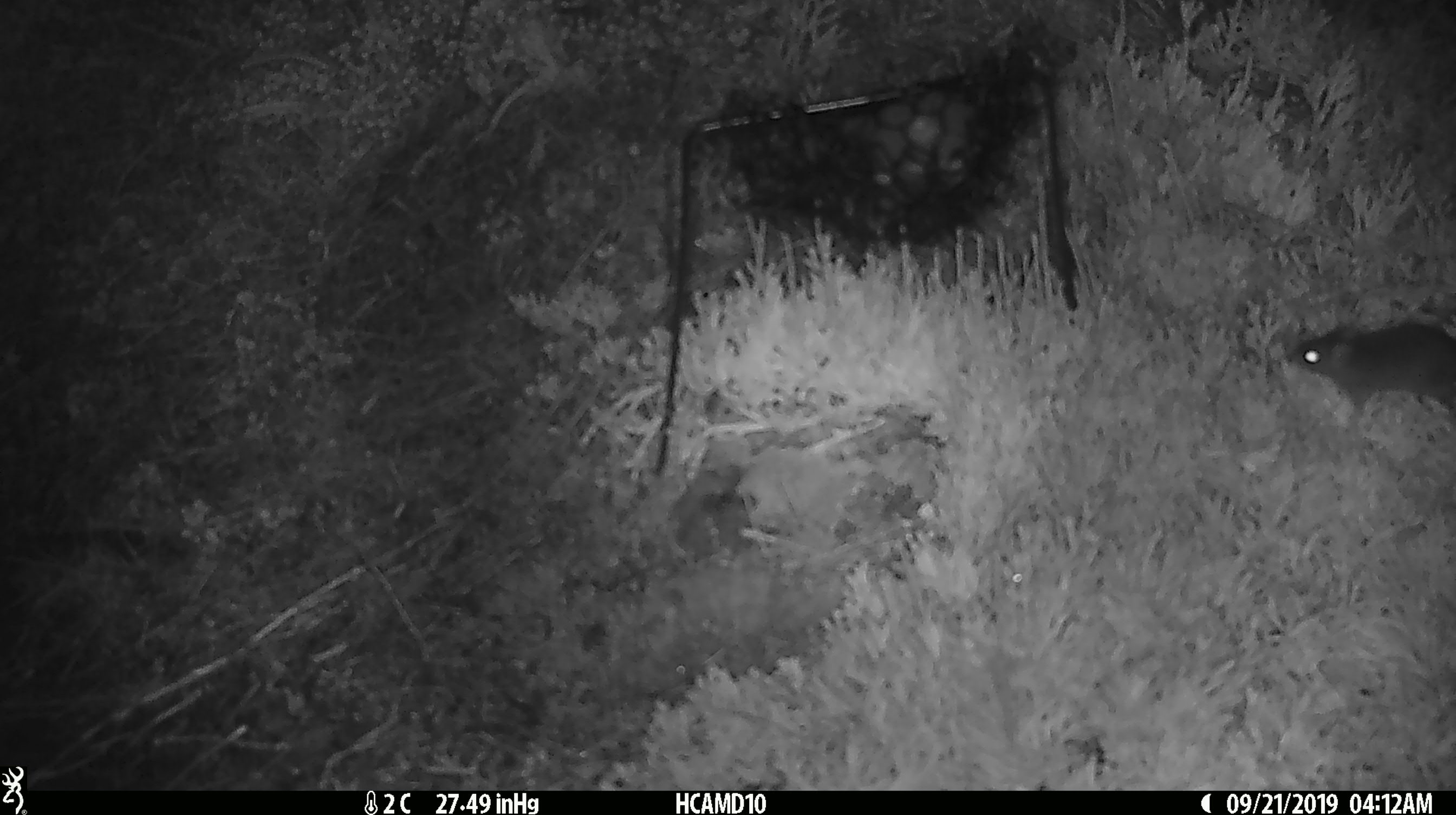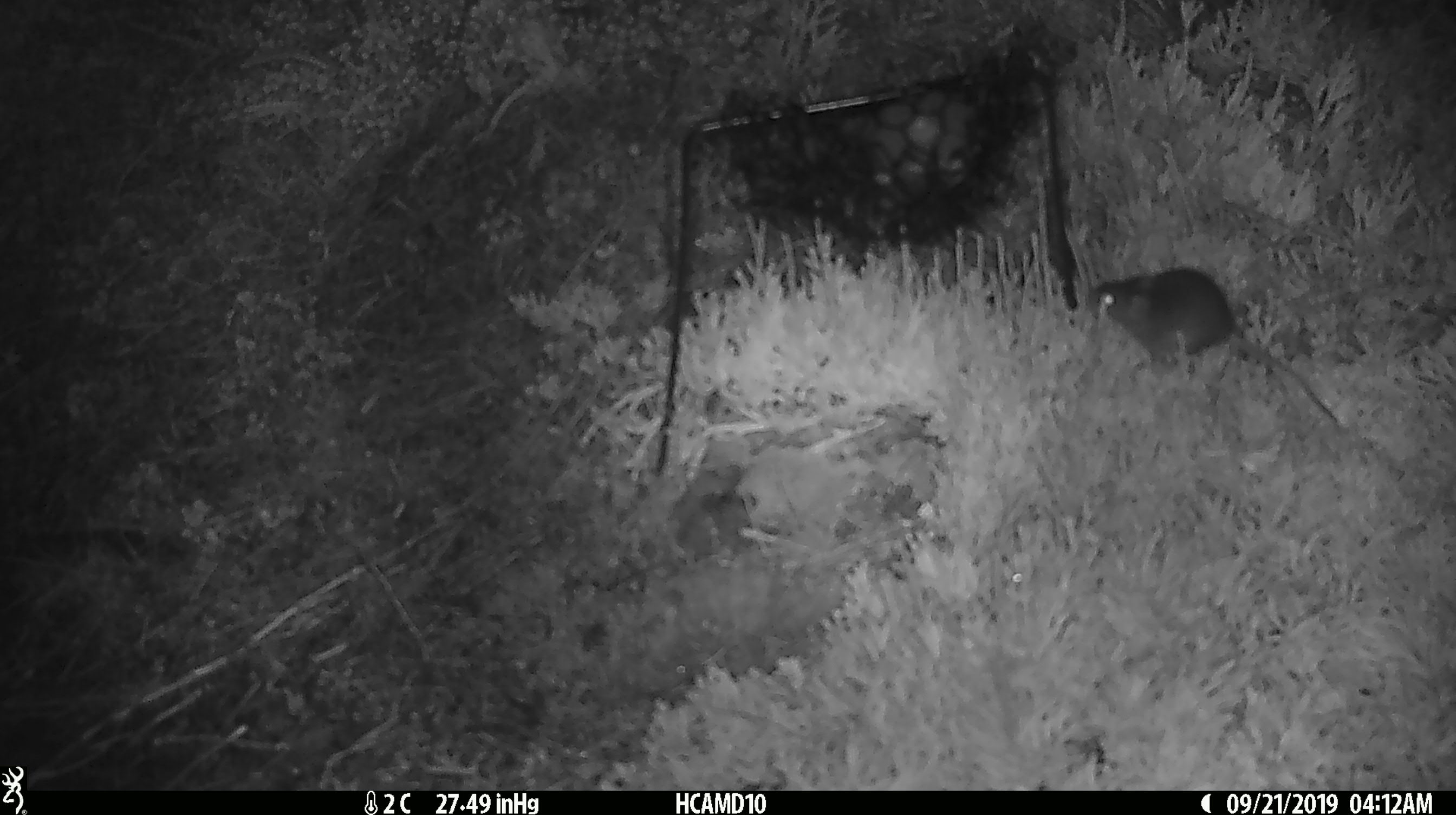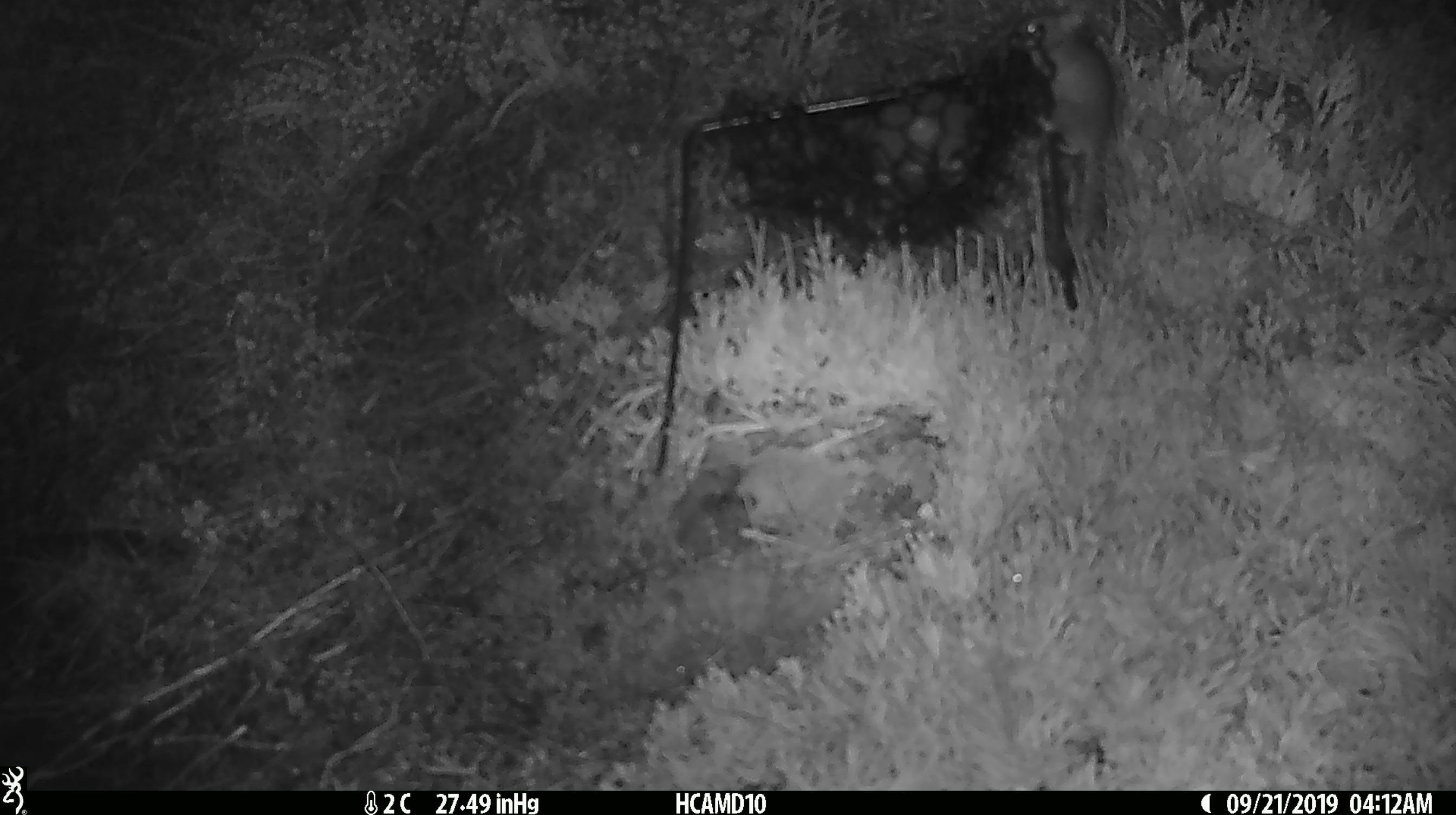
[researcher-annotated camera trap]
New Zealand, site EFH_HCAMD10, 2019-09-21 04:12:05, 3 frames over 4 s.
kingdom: Animalia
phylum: Chordata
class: Mammalia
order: Rodentia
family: Muridae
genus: Mus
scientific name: Mus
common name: mouse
Mouse (Mus).